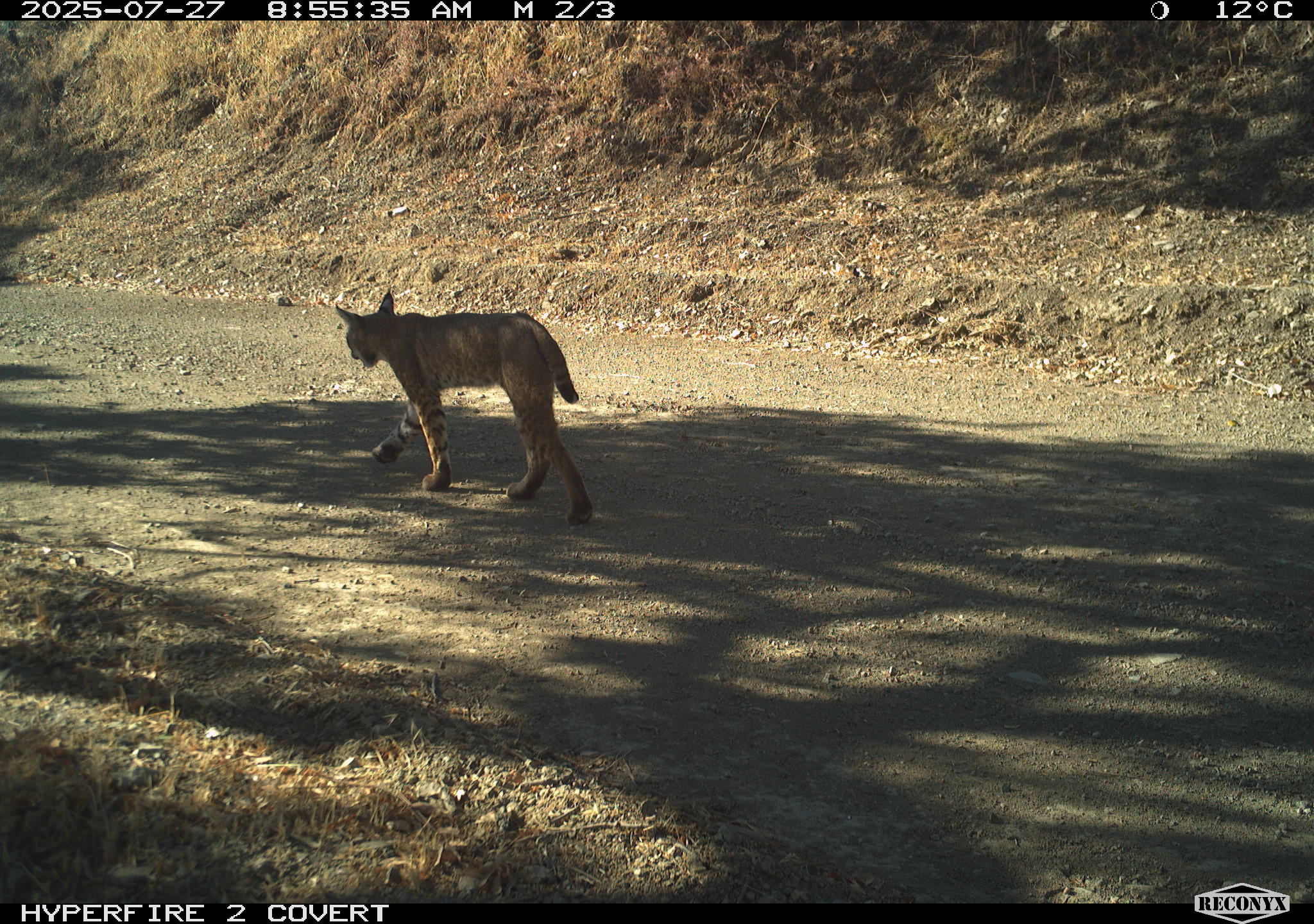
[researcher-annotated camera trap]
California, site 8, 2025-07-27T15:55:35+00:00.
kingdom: Animalia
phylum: Chordata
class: Mammalia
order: Carnivora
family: Felidae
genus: Lynx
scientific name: Lynx rufus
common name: bobcat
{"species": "bobcat (Lynx rufus)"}